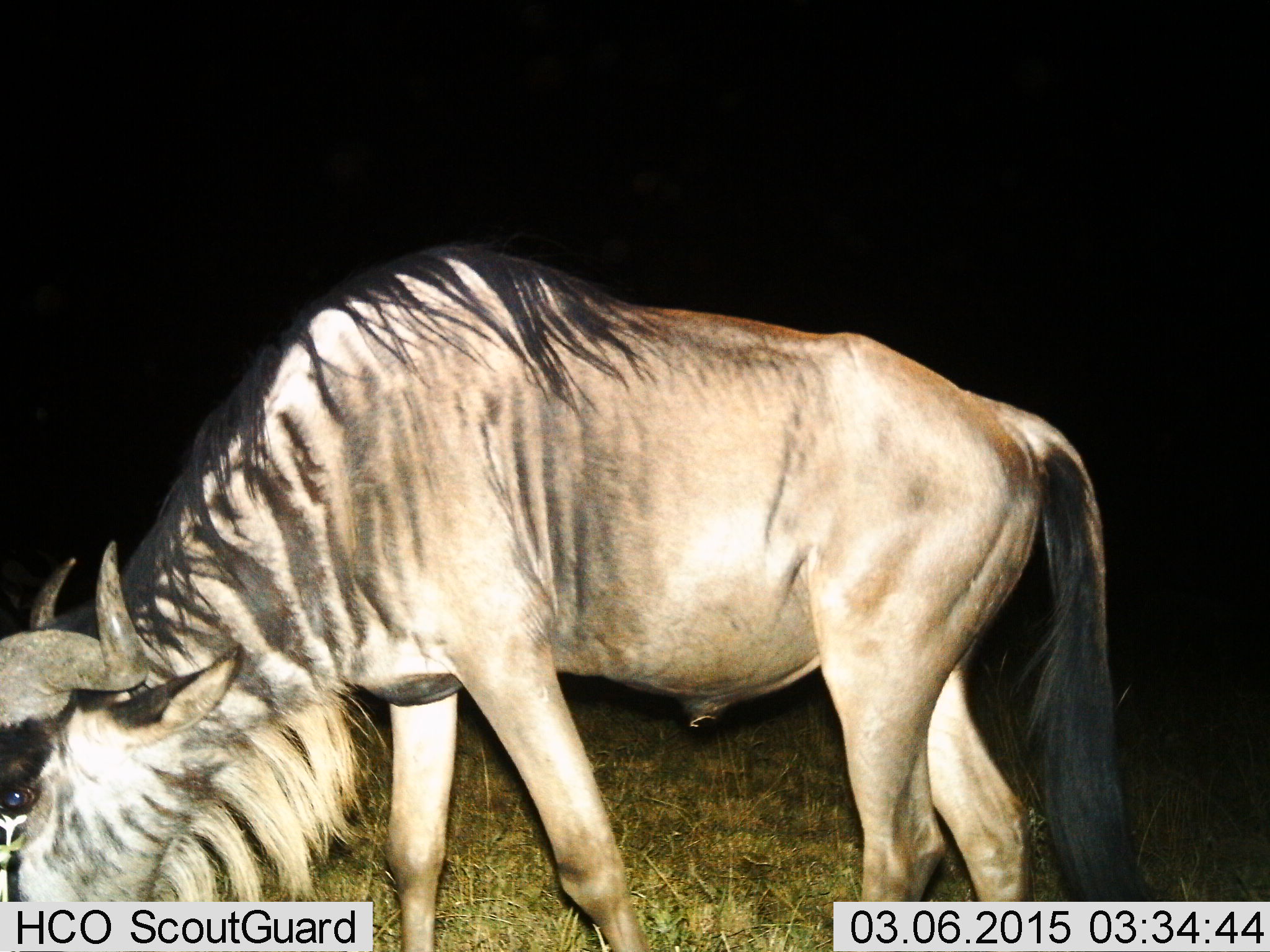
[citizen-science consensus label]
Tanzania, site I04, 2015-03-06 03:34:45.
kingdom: Animalia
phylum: Chordata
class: Mammalia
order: Artiodactyla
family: Bovidae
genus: Connochaetes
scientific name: Connochaetes taurinus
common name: blue wildebeest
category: wildebeest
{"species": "wildebeest (blue wildebeest) (Connochaetes taurinus)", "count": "1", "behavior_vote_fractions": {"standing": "10%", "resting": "0%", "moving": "0%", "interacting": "0%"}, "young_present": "0%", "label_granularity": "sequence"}